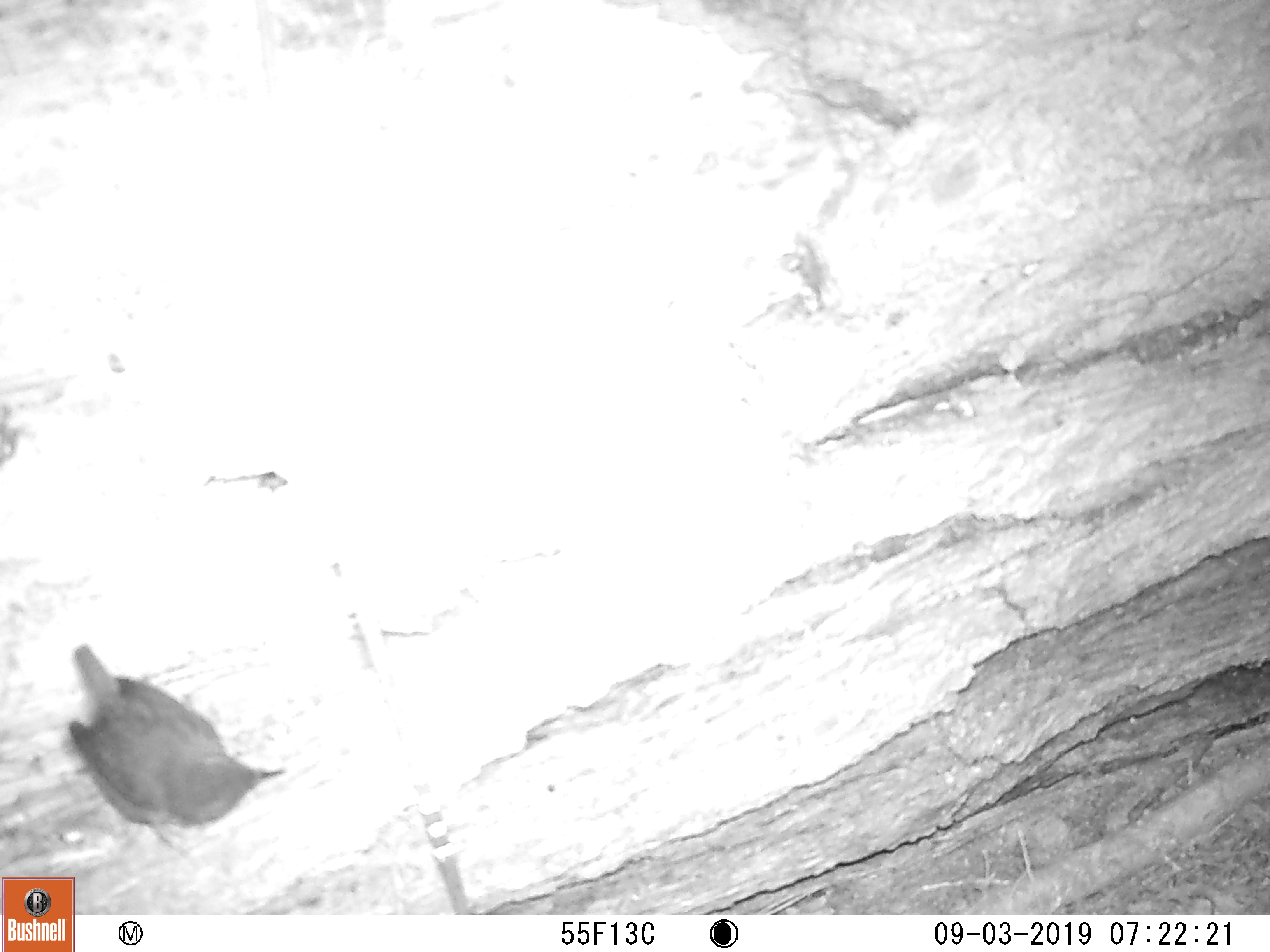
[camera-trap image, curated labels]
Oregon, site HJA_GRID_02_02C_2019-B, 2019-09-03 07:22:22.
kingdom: Animalia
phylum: Chordata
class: Aves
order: Passeriformes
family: Troglodytidae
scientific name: Troglodytidae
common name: wrens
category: troglodytidae family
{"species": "troglodytidae family (wrens) (Troglodytidae)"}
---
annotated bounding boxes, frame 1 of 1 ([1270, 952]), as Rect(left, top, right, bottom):
troglodytidae family: Rect(48, 637, 305, 862)